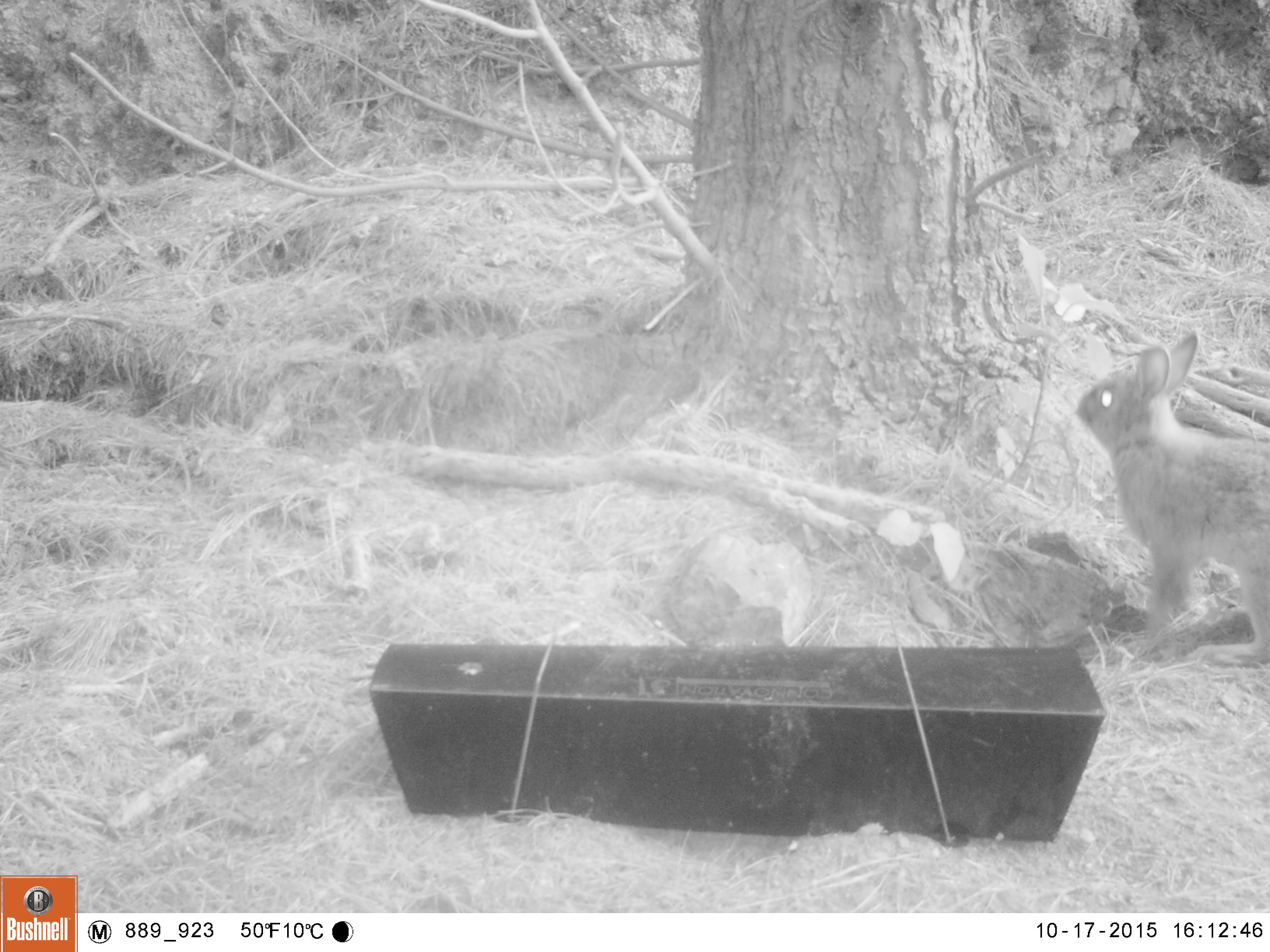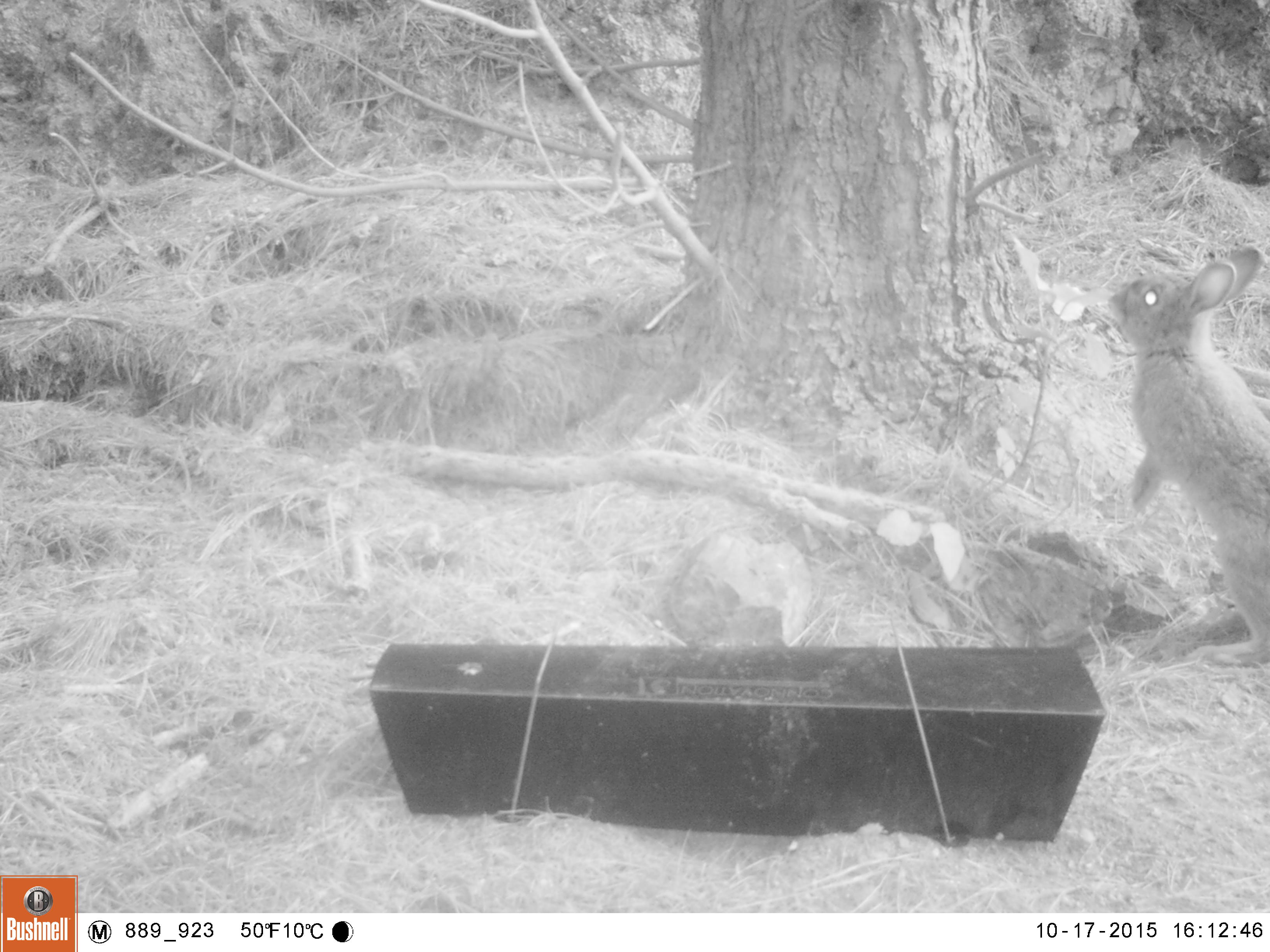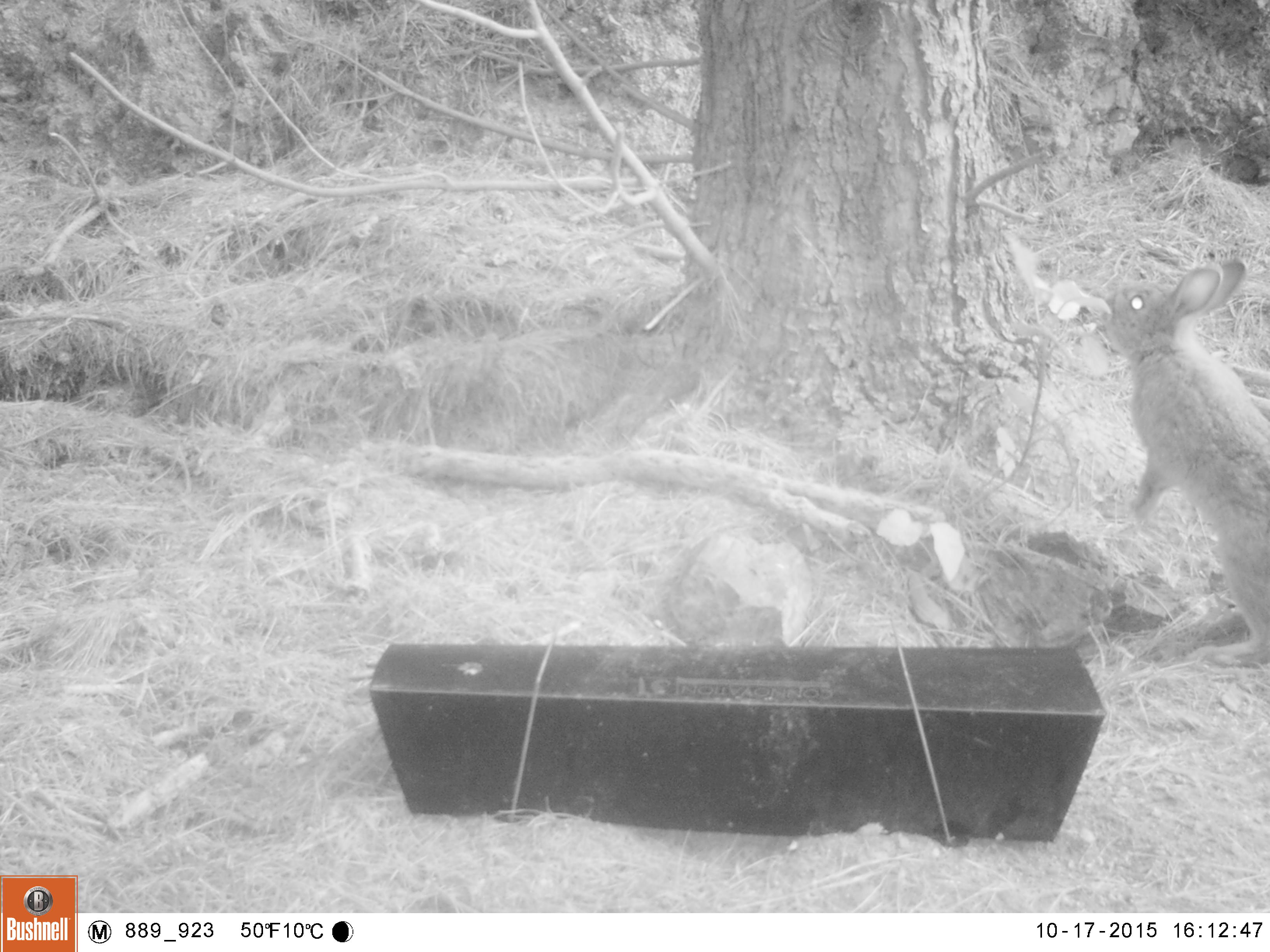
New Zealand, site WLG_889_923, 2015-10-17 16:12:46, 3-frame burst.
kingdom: Animalia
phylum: Chordata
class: Mammalia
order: Lagomorpha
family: Leporidae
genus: Oryctolagus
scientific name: Oryctolagus cuniculus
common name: european rabbit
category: rabbit